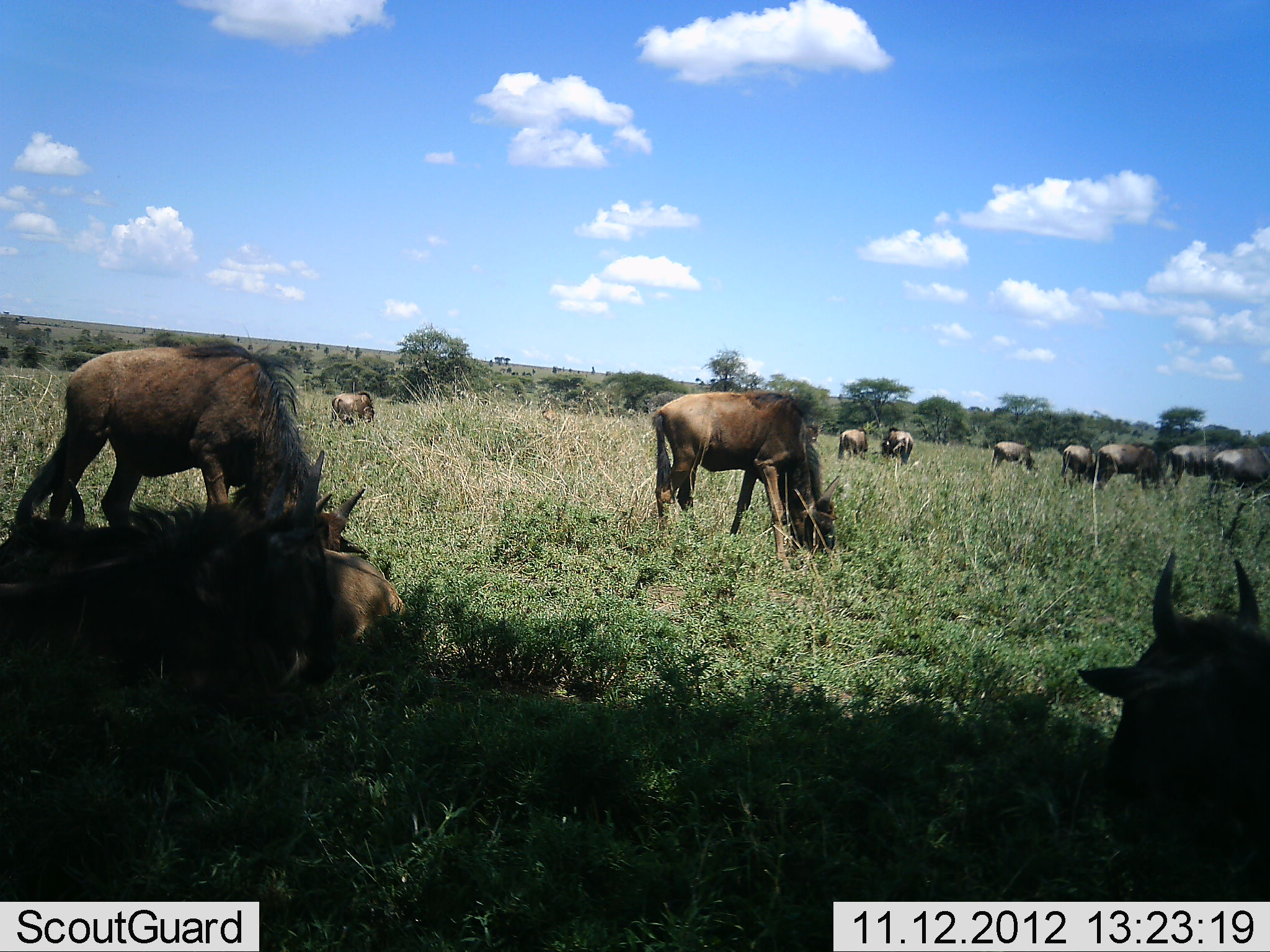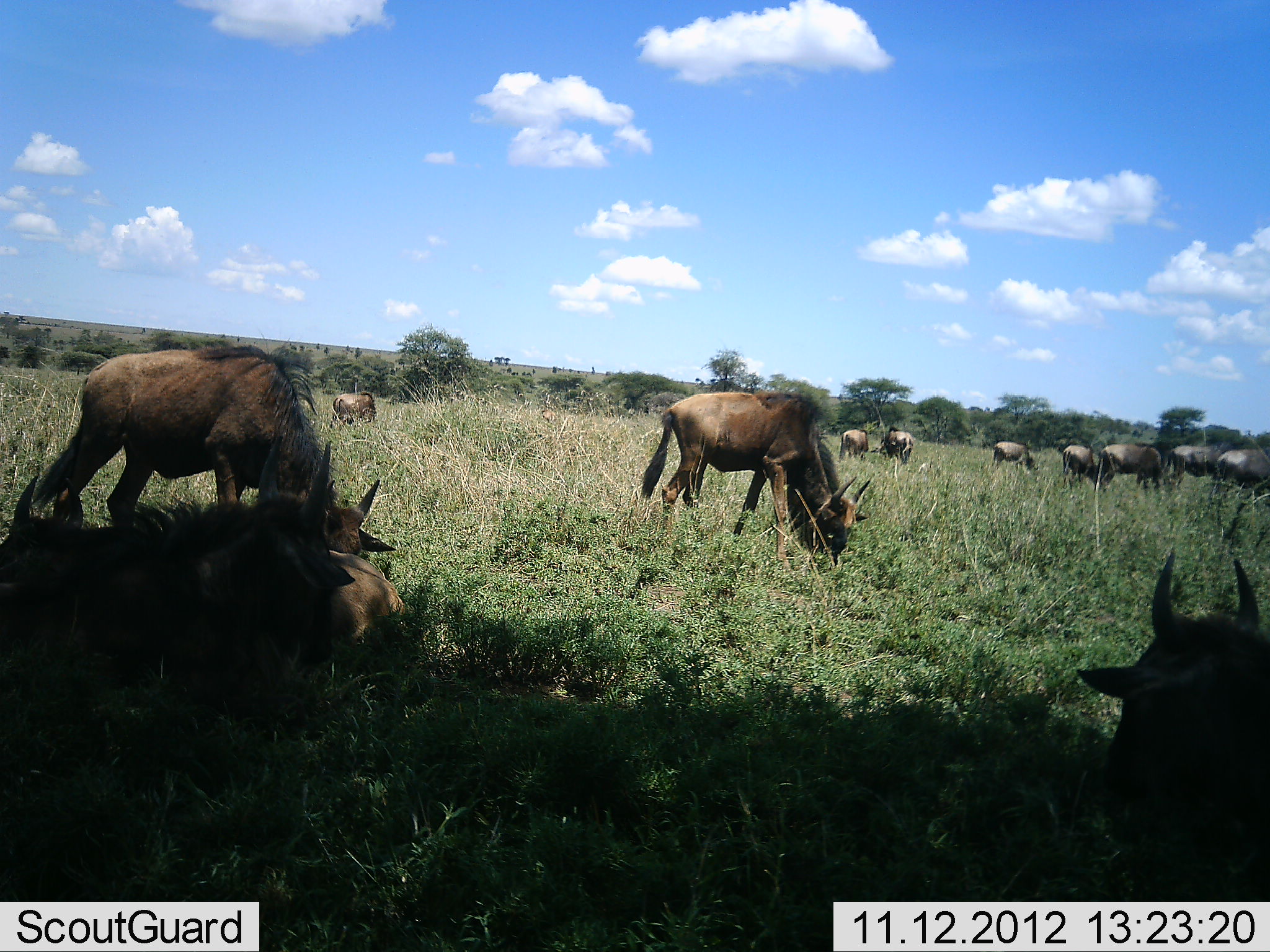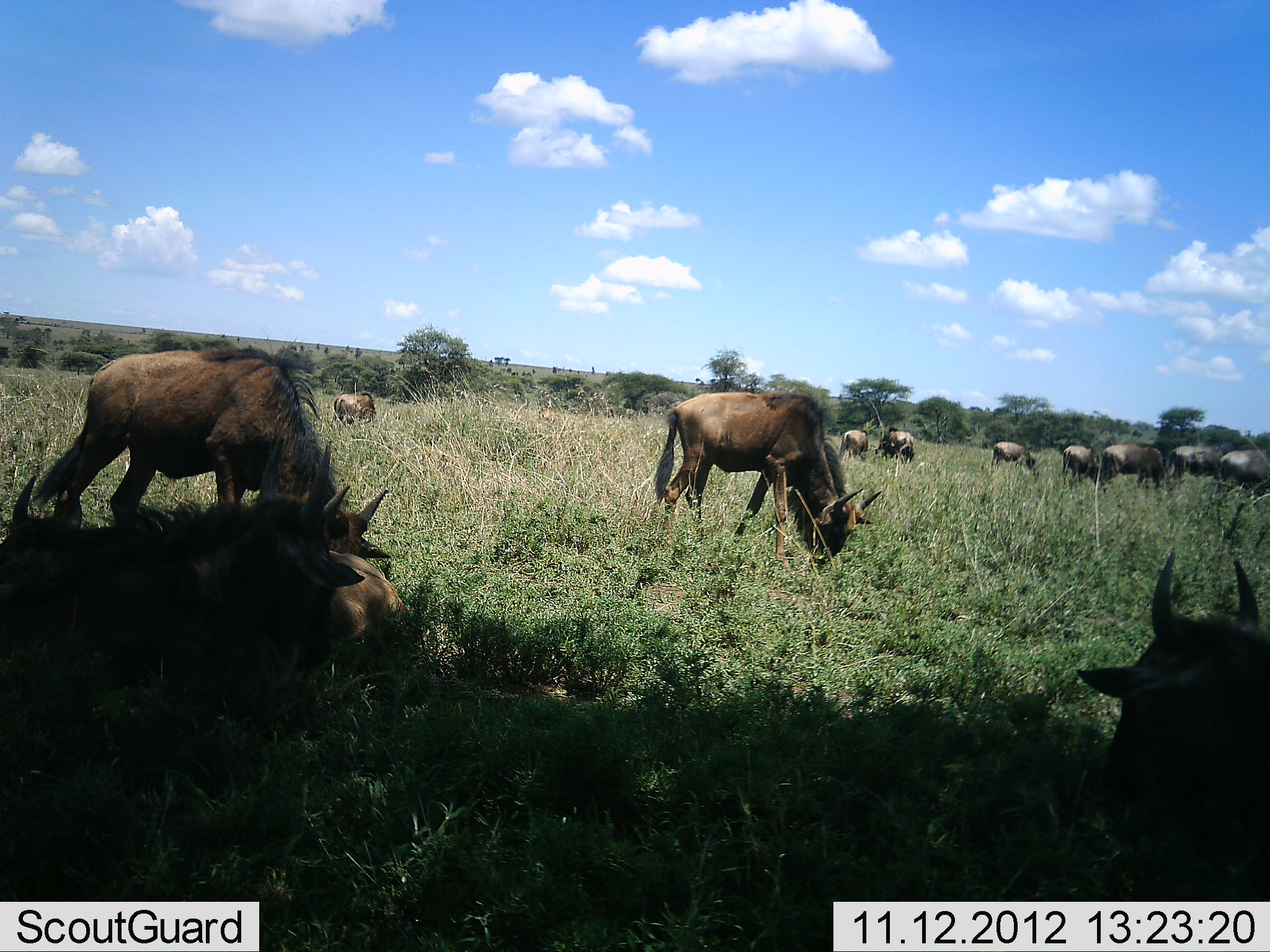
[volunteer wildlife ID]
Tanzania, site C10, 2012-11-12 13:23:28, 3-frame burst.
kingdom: Animalia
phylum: Chordata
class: Mammalia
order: Artiodactyla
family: Bovidae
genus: Connochaetes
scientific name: Connochaetes taurinus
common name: blue wildebeest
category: wildebeest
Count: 11-50.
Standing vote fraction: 30%.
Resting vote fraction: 60%.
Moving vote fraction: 20%.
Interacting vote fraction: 0%.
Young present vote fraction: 10%.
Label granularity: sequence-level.